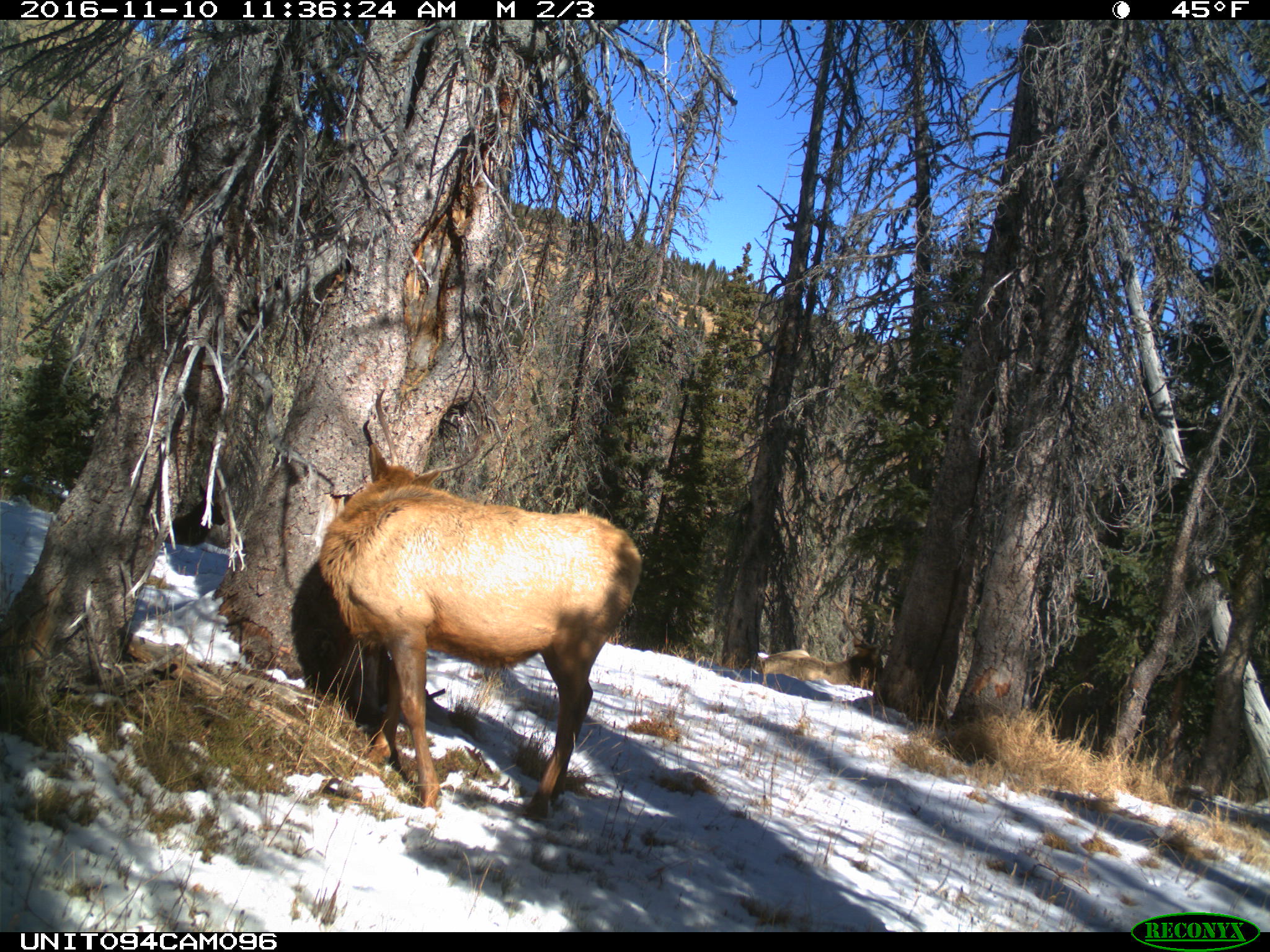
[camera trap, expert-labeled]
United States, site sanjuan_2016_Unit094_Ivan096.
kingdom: Animalia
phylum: Chordata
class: Mammalia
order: Artiodactyla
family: Cervidae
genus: Cervus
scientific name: Cervus elaphus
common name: red deer